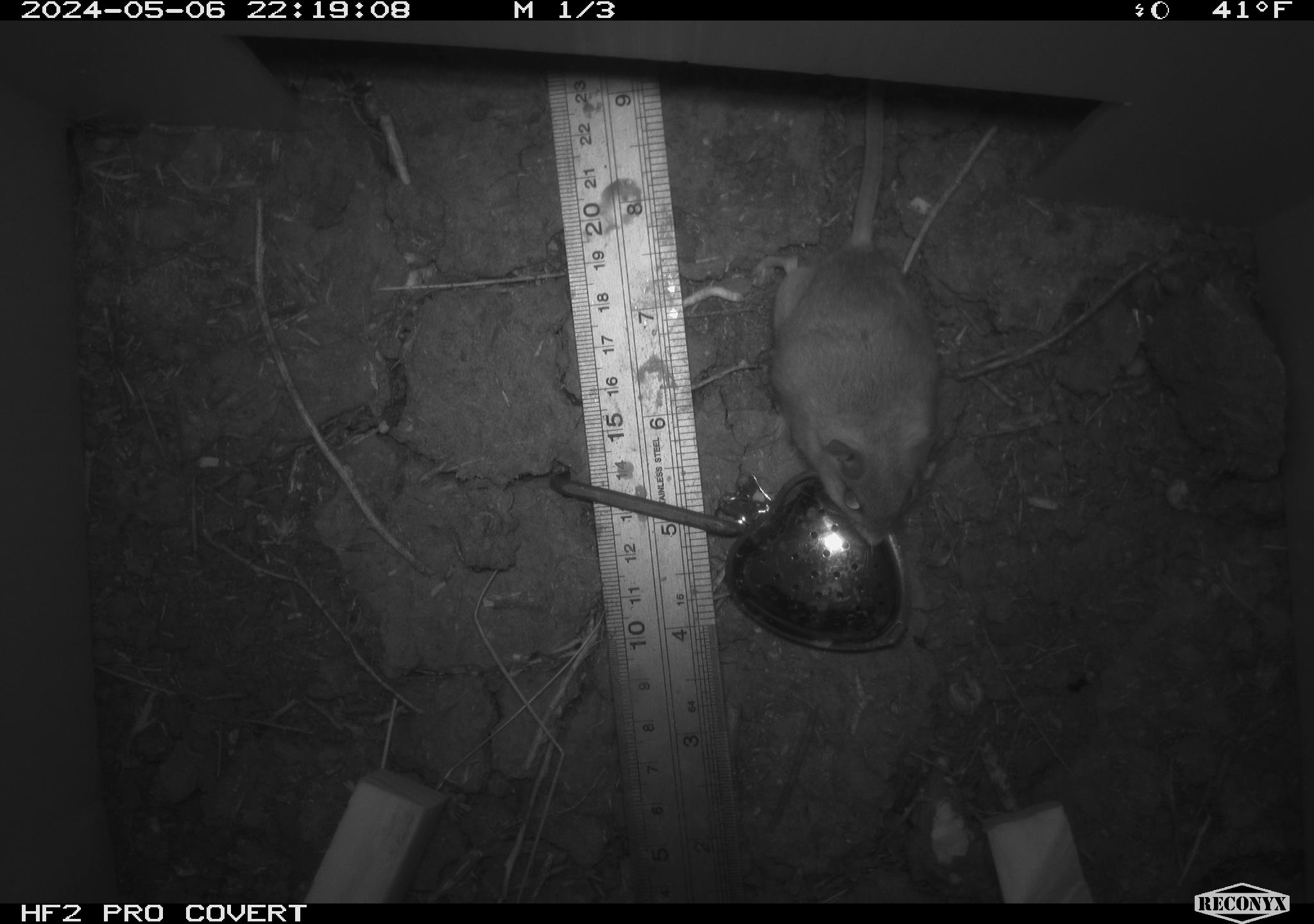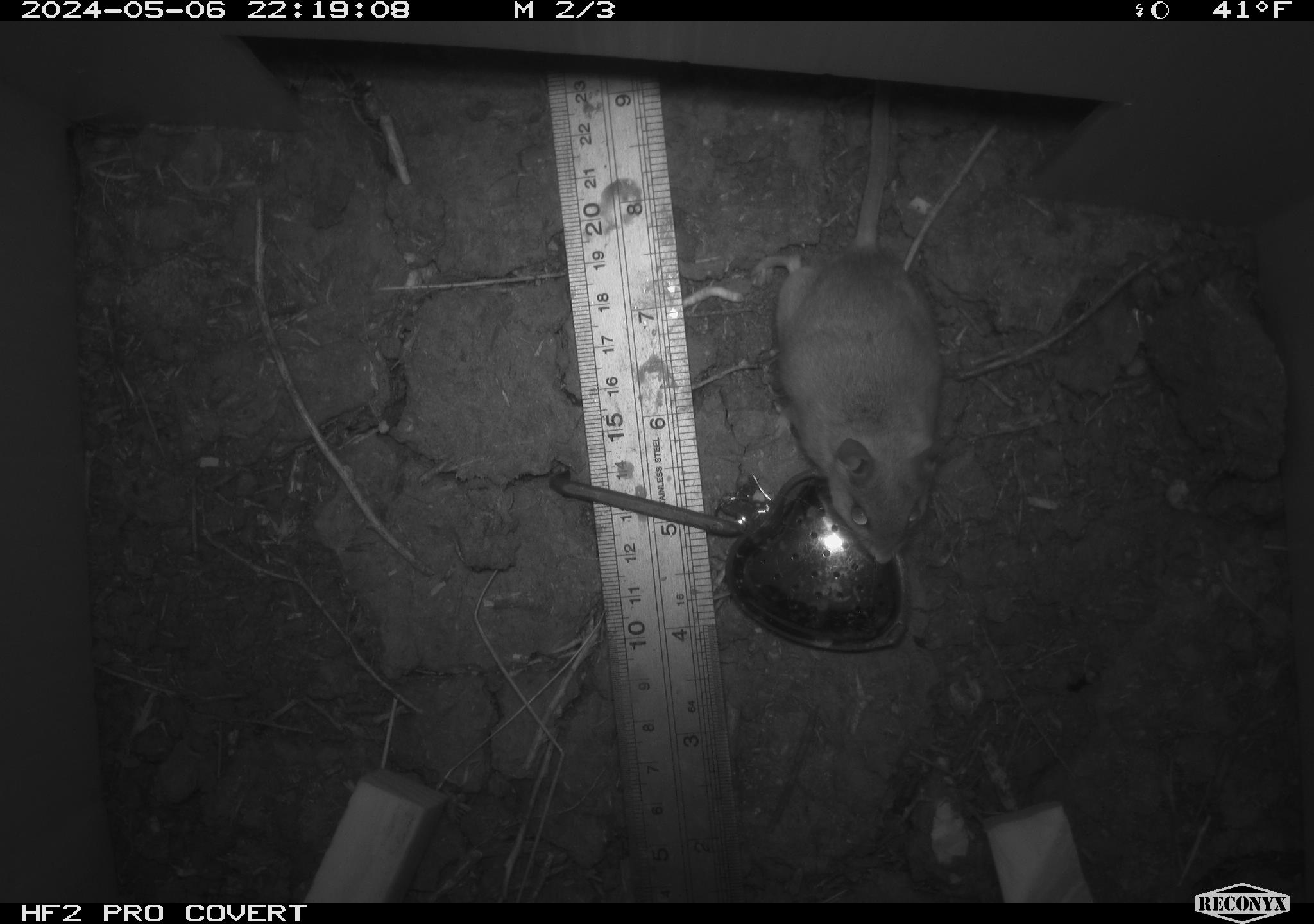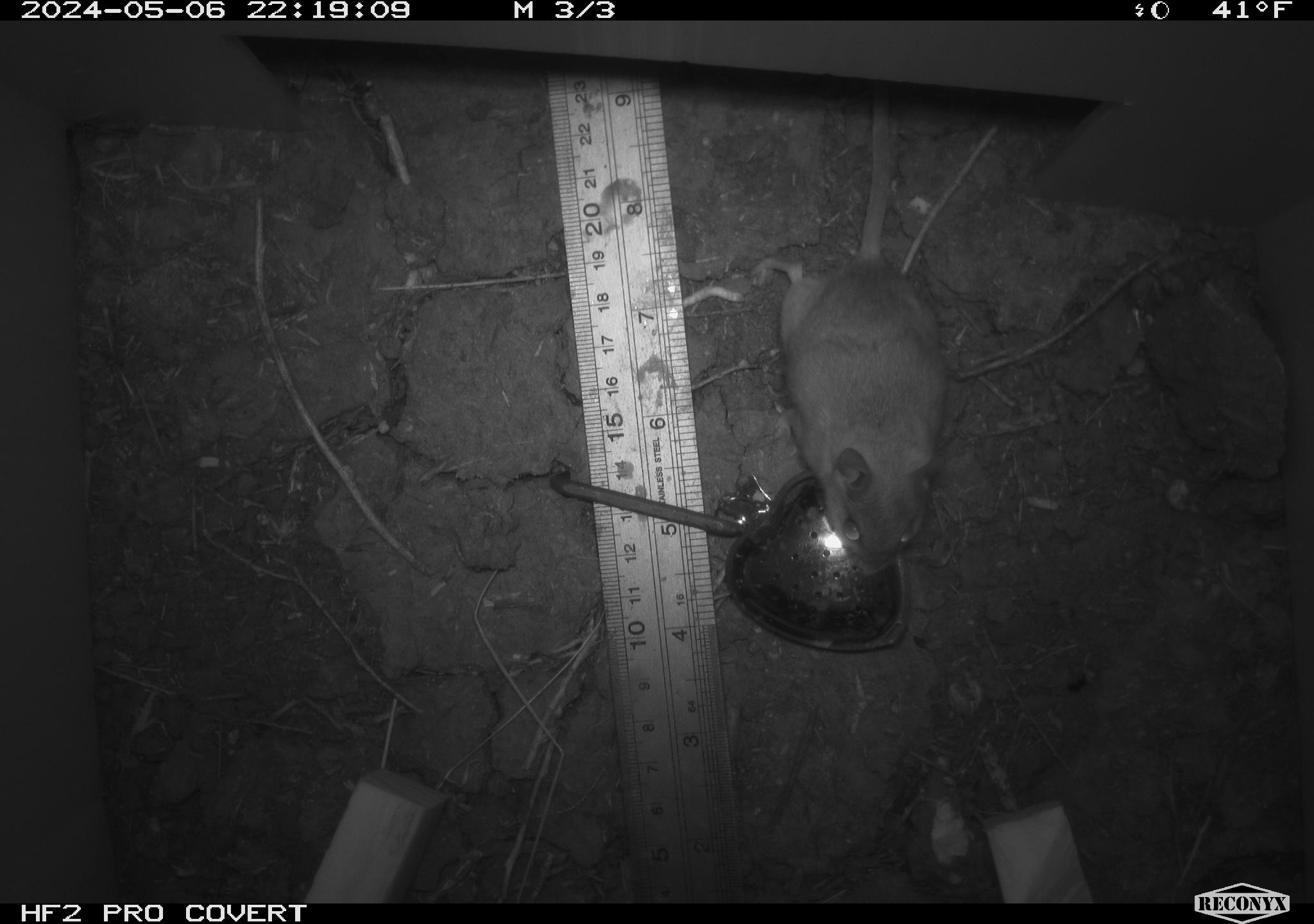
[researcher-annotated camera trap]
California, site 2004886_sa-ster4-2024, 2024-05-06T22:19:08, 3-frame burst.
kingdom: Animalia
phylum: Chordata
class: Mammalia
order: Rodentia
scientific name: Rodentia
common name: mouse species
Mouse species (Rodentia).